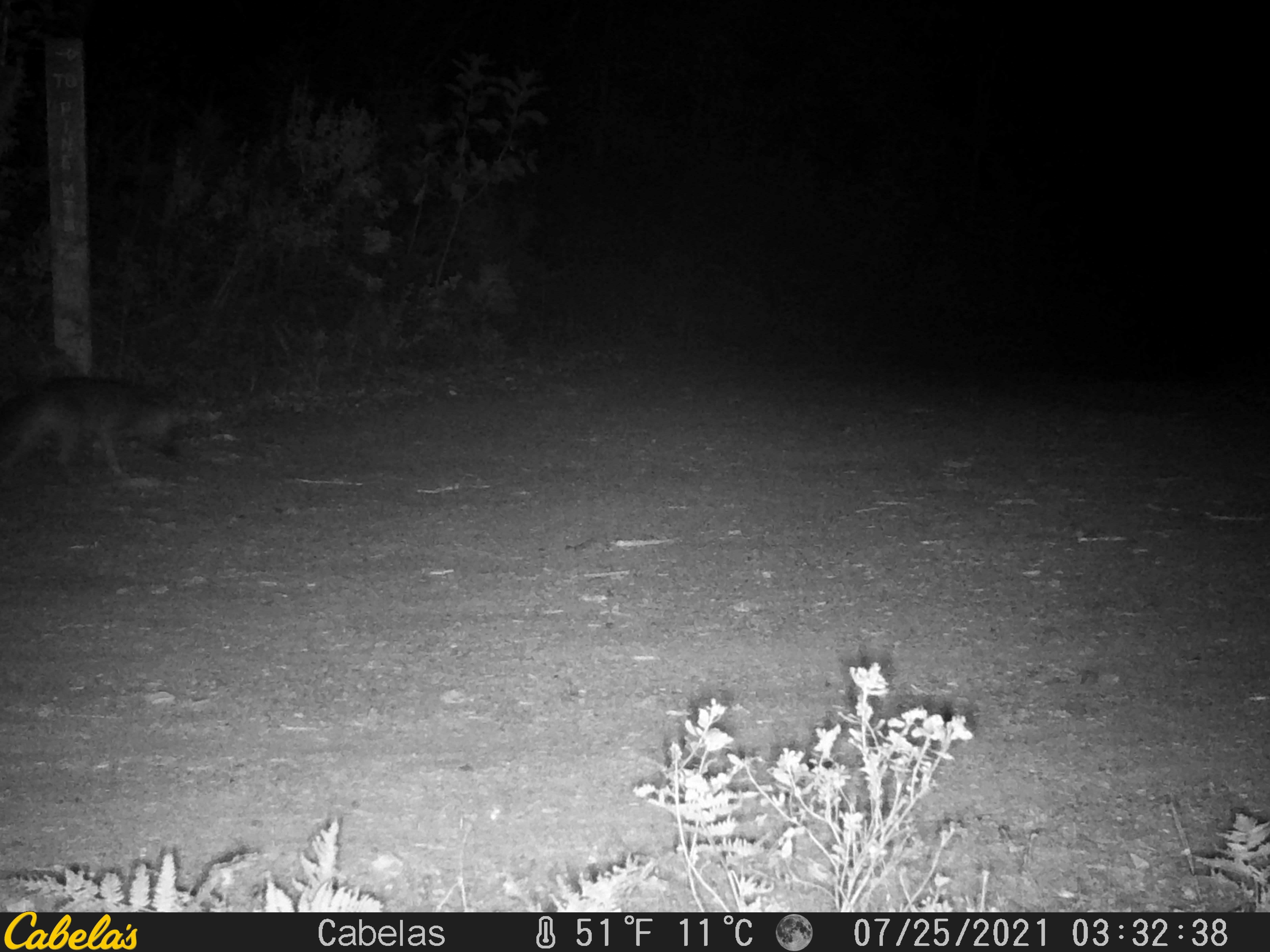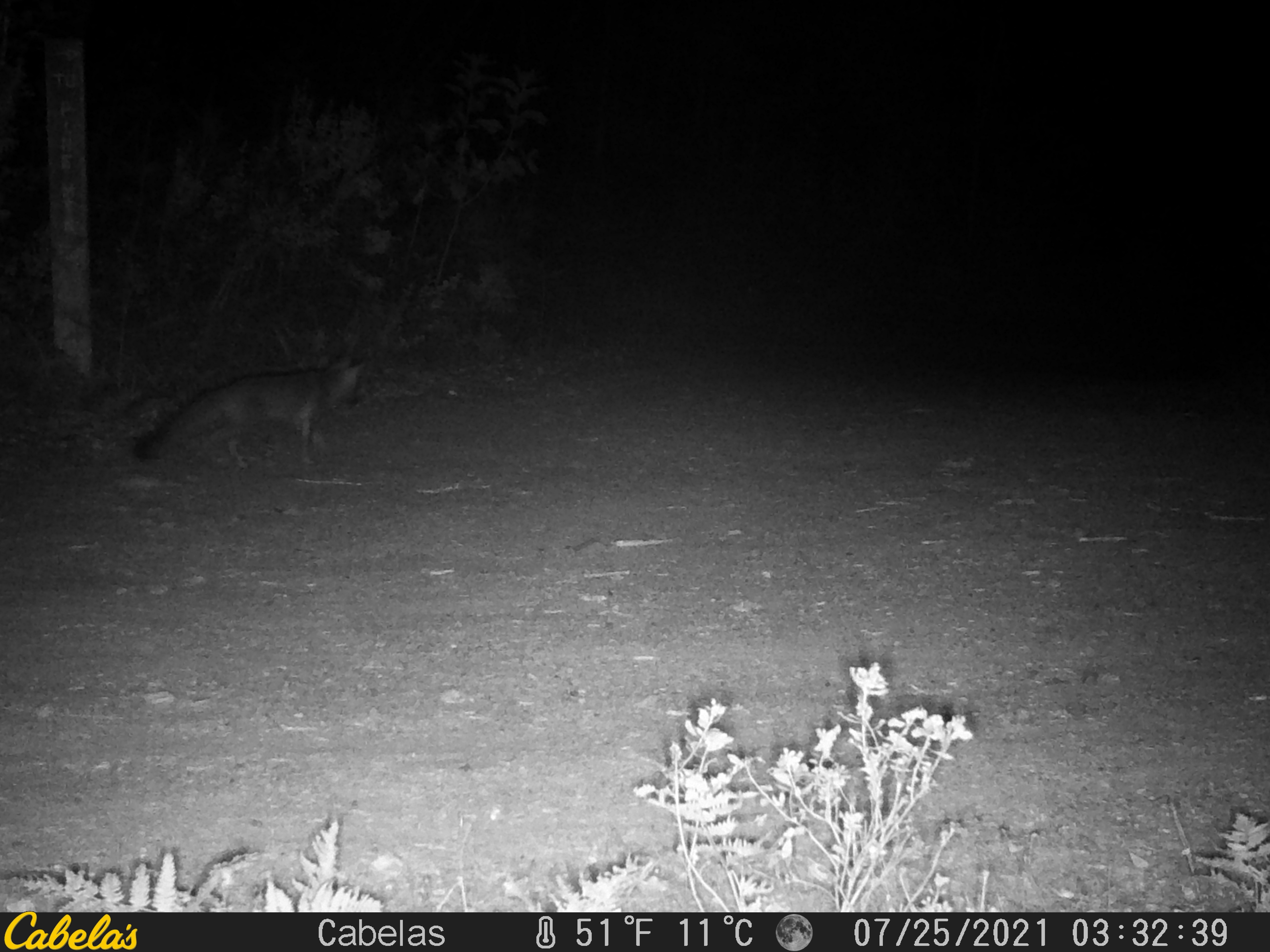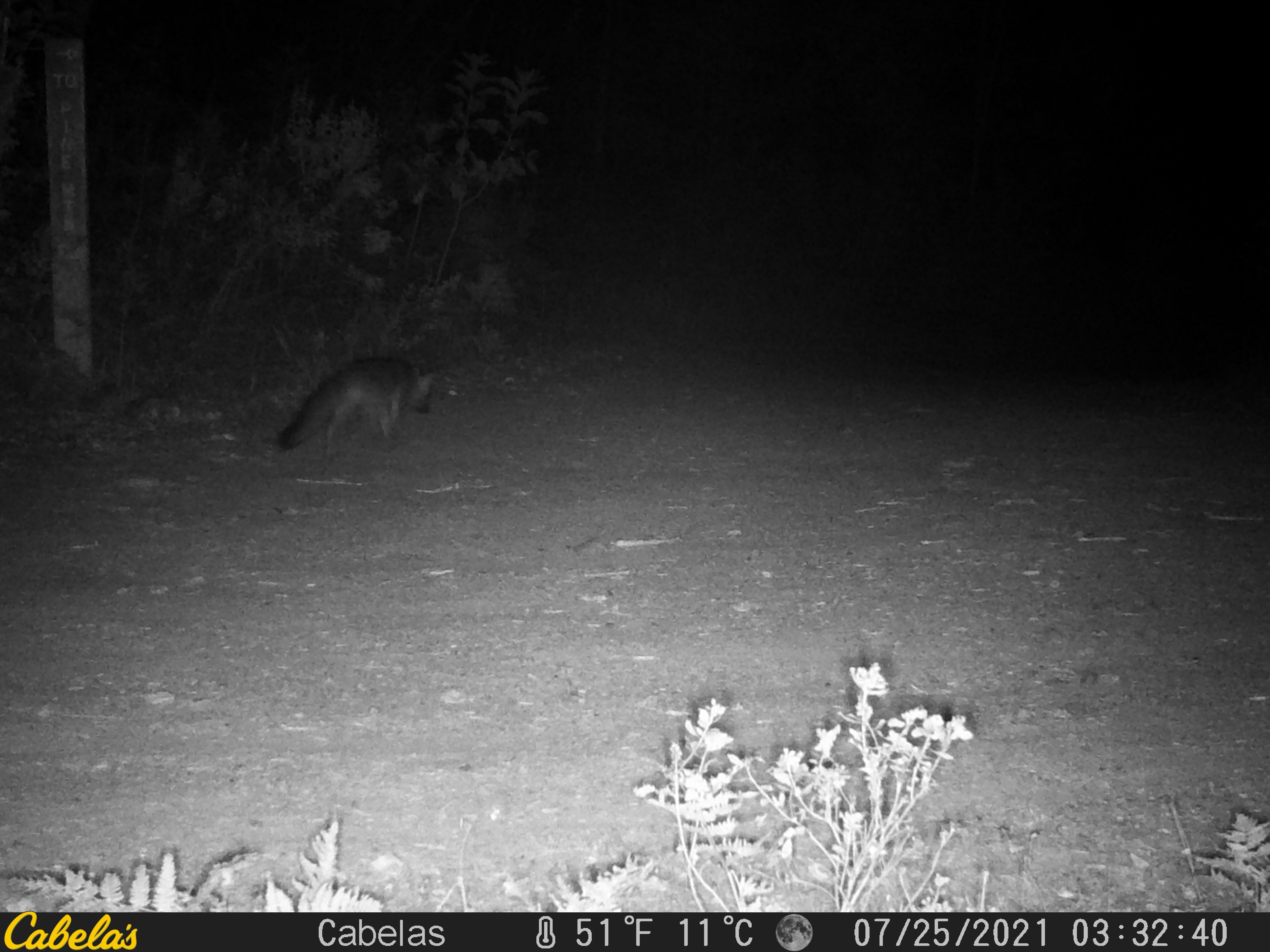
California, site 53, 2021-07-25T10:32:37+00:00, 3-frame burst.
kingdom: Animalia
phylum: Chordata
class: Mammalia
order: Carnivora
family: Canidae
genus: Urocyon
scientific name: Urocyon cinereoargenteus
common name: gray fox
Gray fox (Urocyon cinereoargenteus).